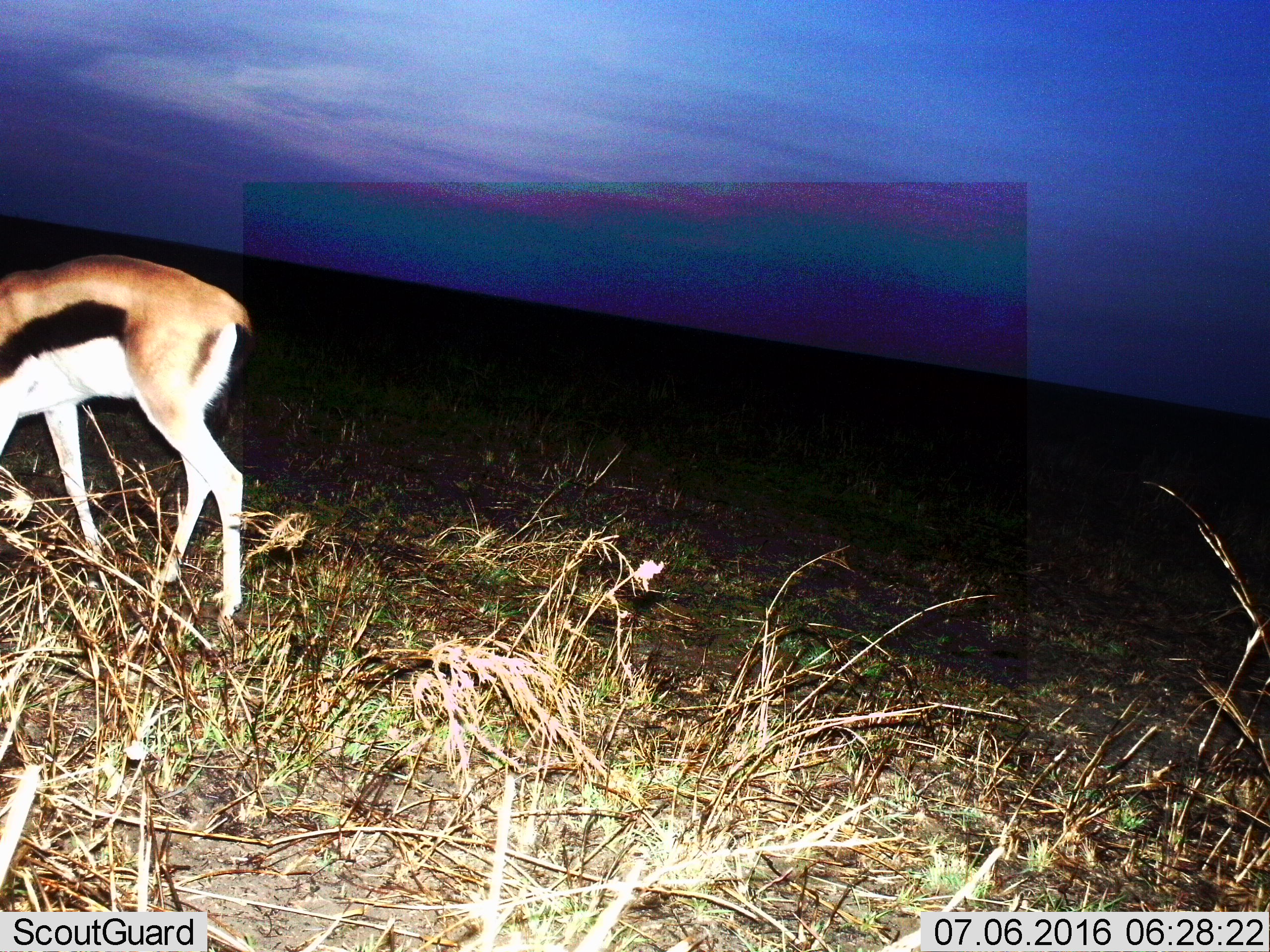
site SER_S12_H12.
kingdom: Animalia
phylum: Chordata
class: Mammalia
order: Artiodactyla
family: Bovidae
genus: Eudorcas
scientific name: Eudorcas thomsonii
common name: thomson's gazelle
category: gazellethomsons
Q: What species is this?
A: Gazellethomsons (thomson's gazelle) (Eudorcas thomsonii).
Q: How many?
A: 1.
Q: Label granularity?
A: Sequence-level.